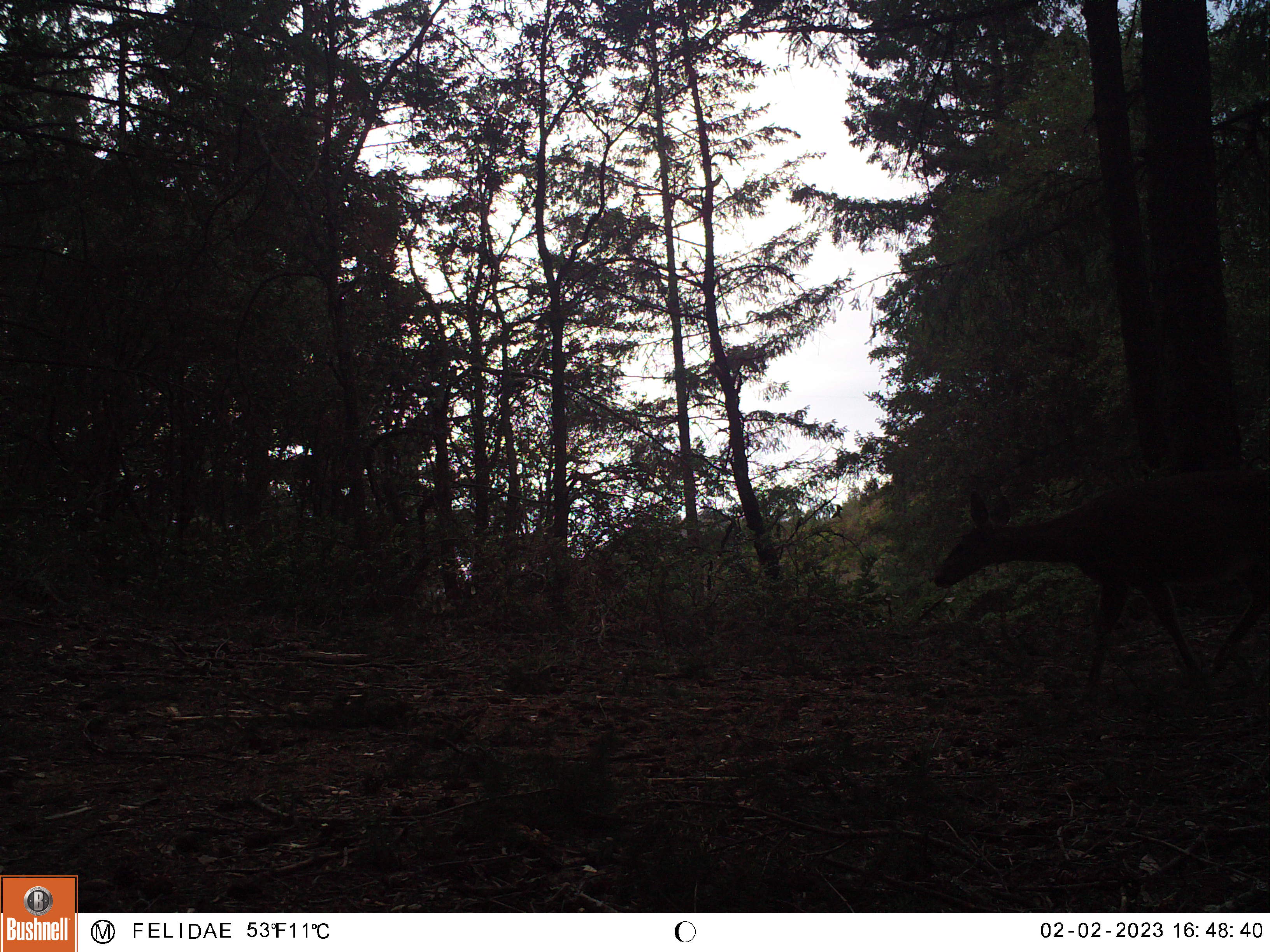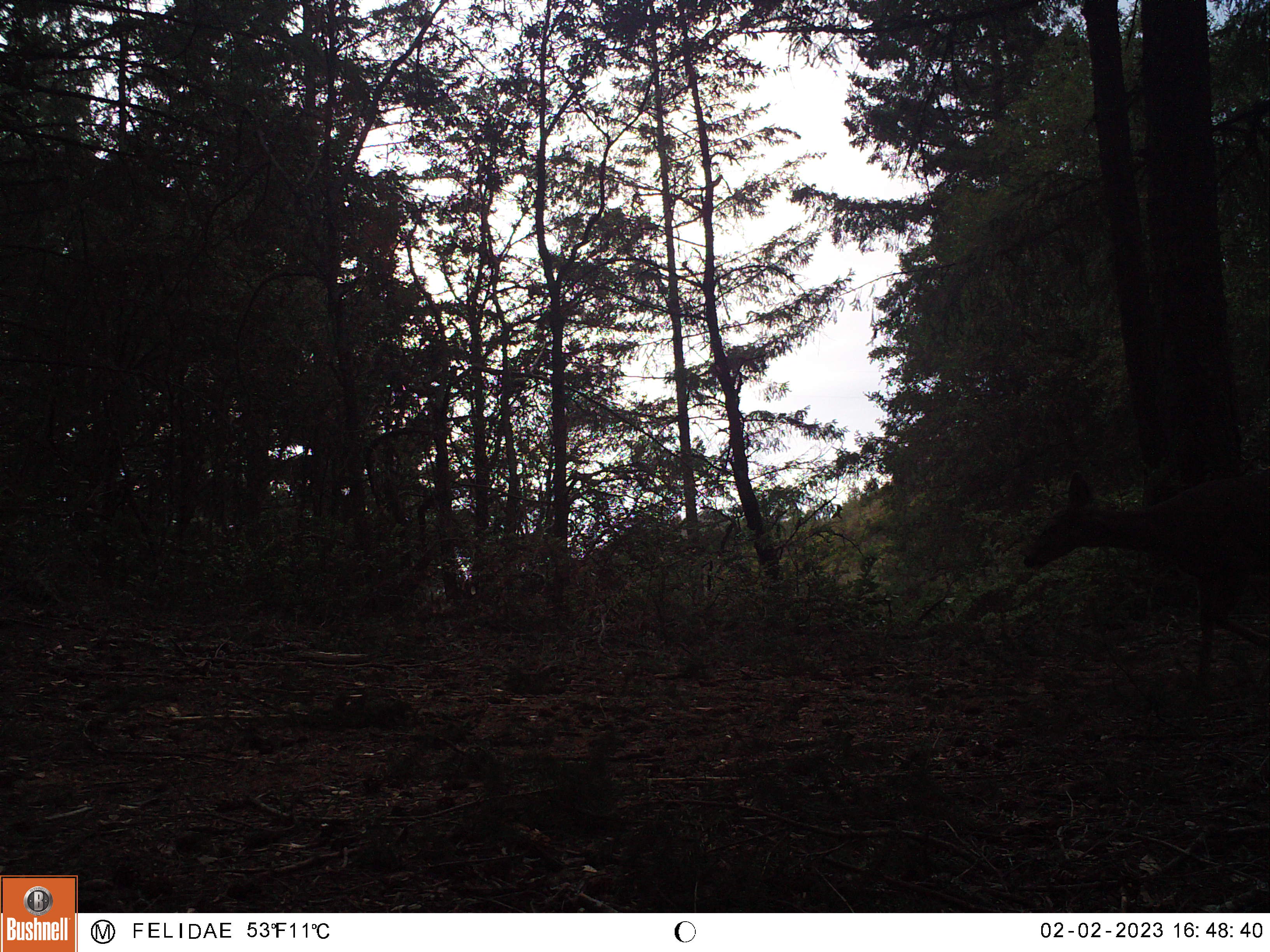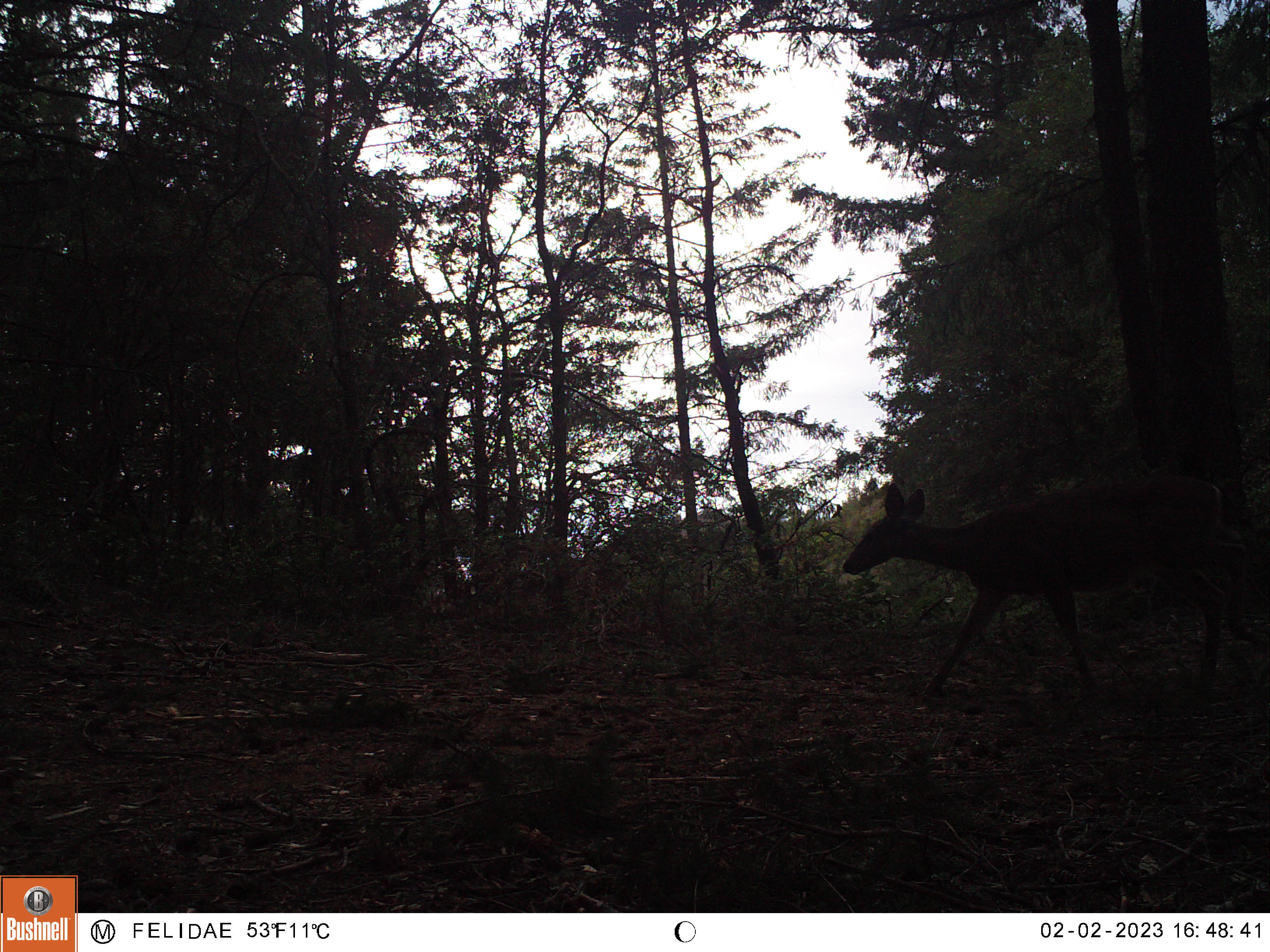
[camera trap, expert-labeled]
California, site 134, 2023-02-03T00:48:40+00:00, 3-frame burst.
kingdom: Animalia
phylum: Chordata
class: Mammalia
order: Artiodactyla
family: Cervidae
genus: Odocoileus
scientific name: Odocoileus hemionus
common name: mule deer